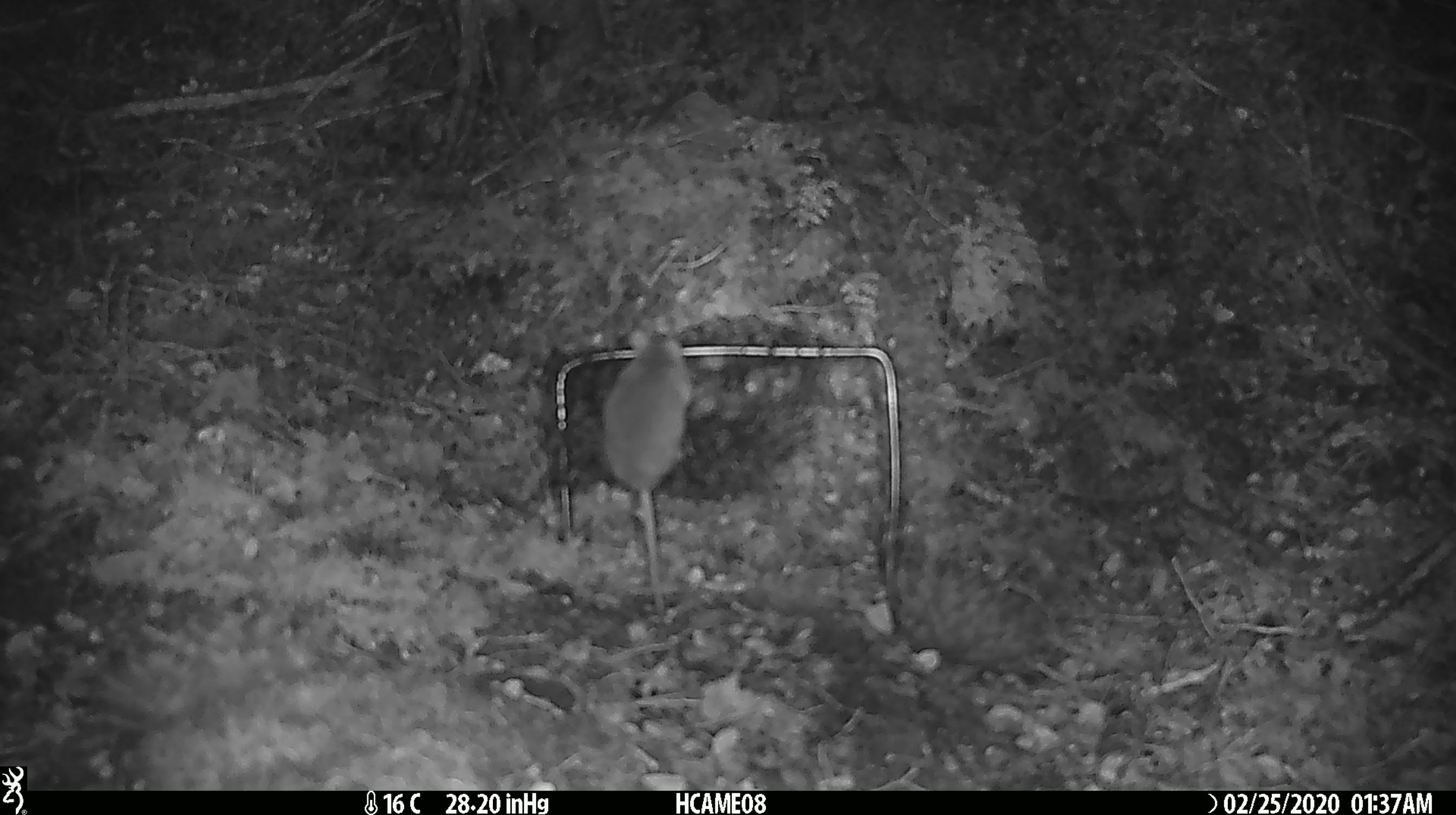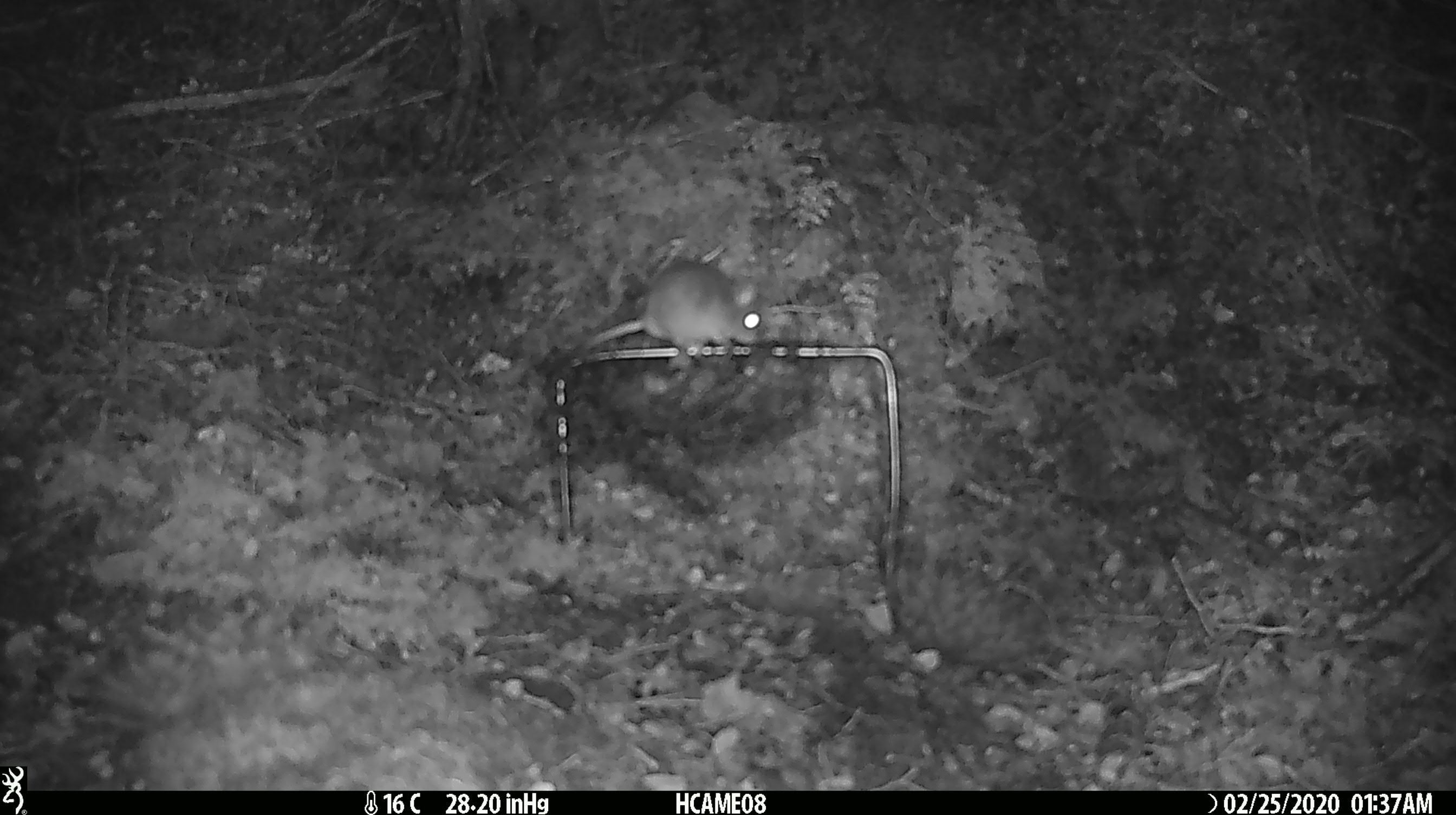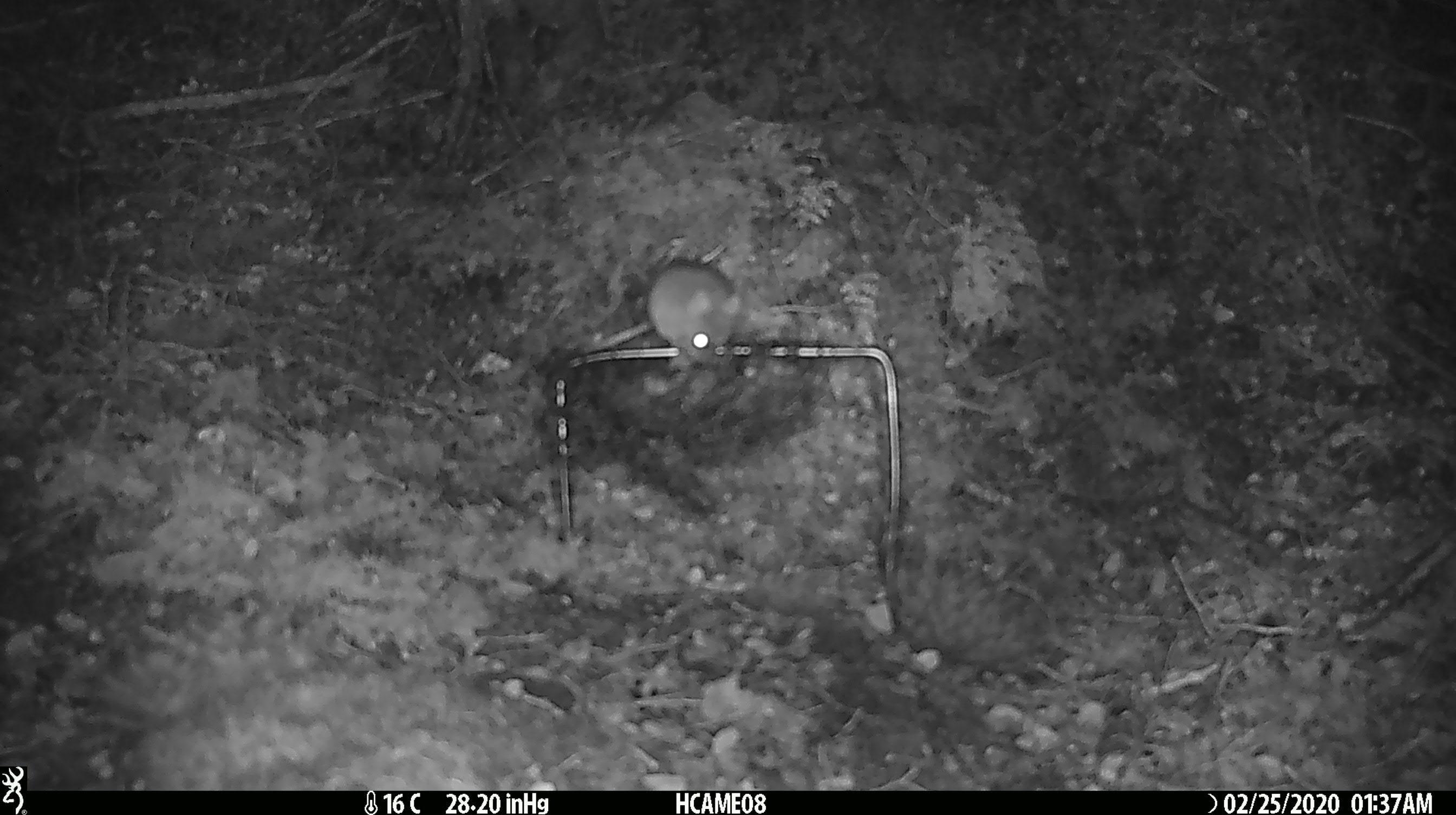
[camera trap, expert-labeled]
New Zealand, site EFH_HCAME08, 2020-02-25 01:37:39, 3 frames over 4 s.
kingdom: Animalia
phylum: Chordata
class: Mammalia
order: Rodentia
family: Muridae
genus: Mus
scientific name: Mus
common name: mouse